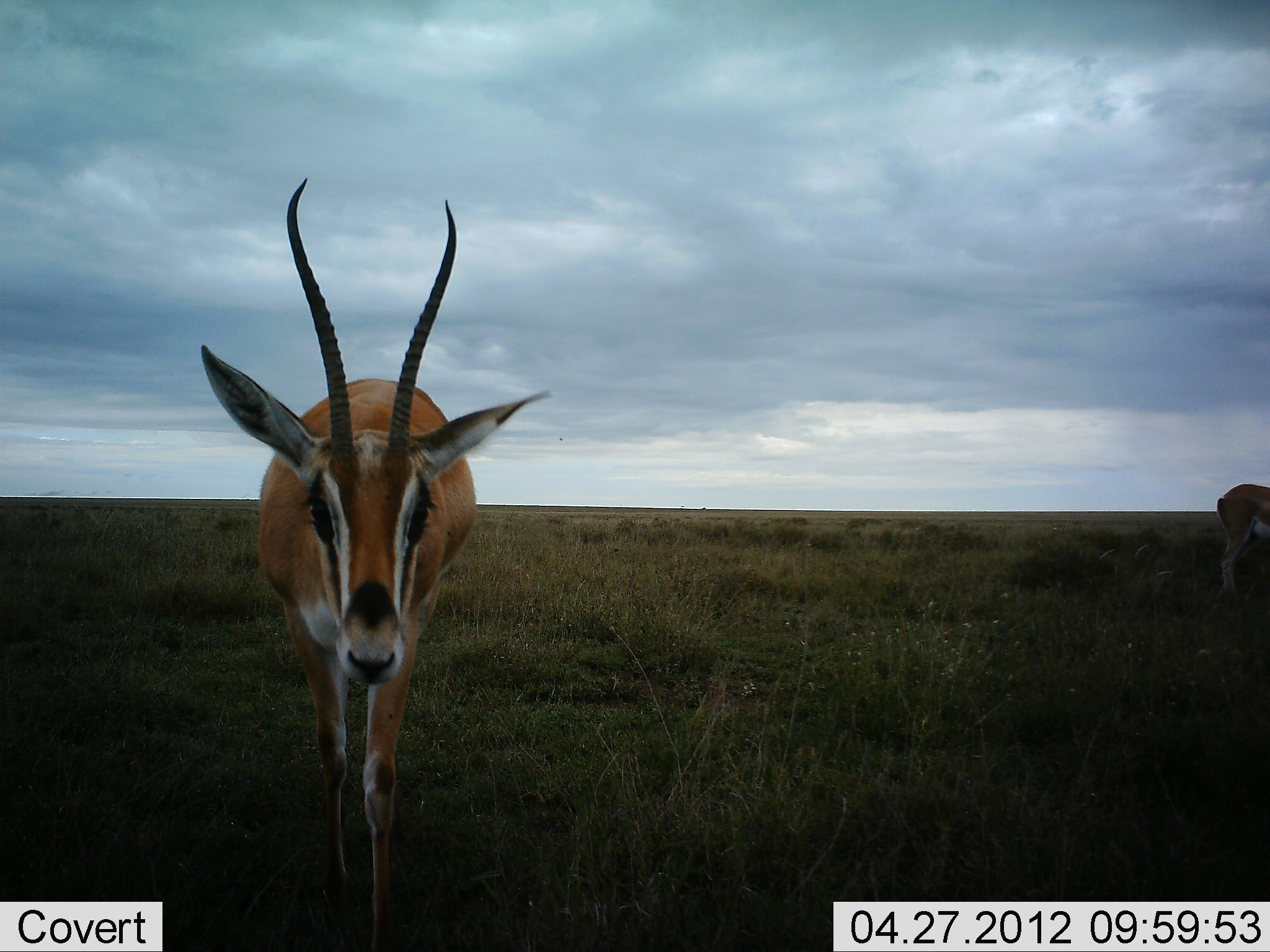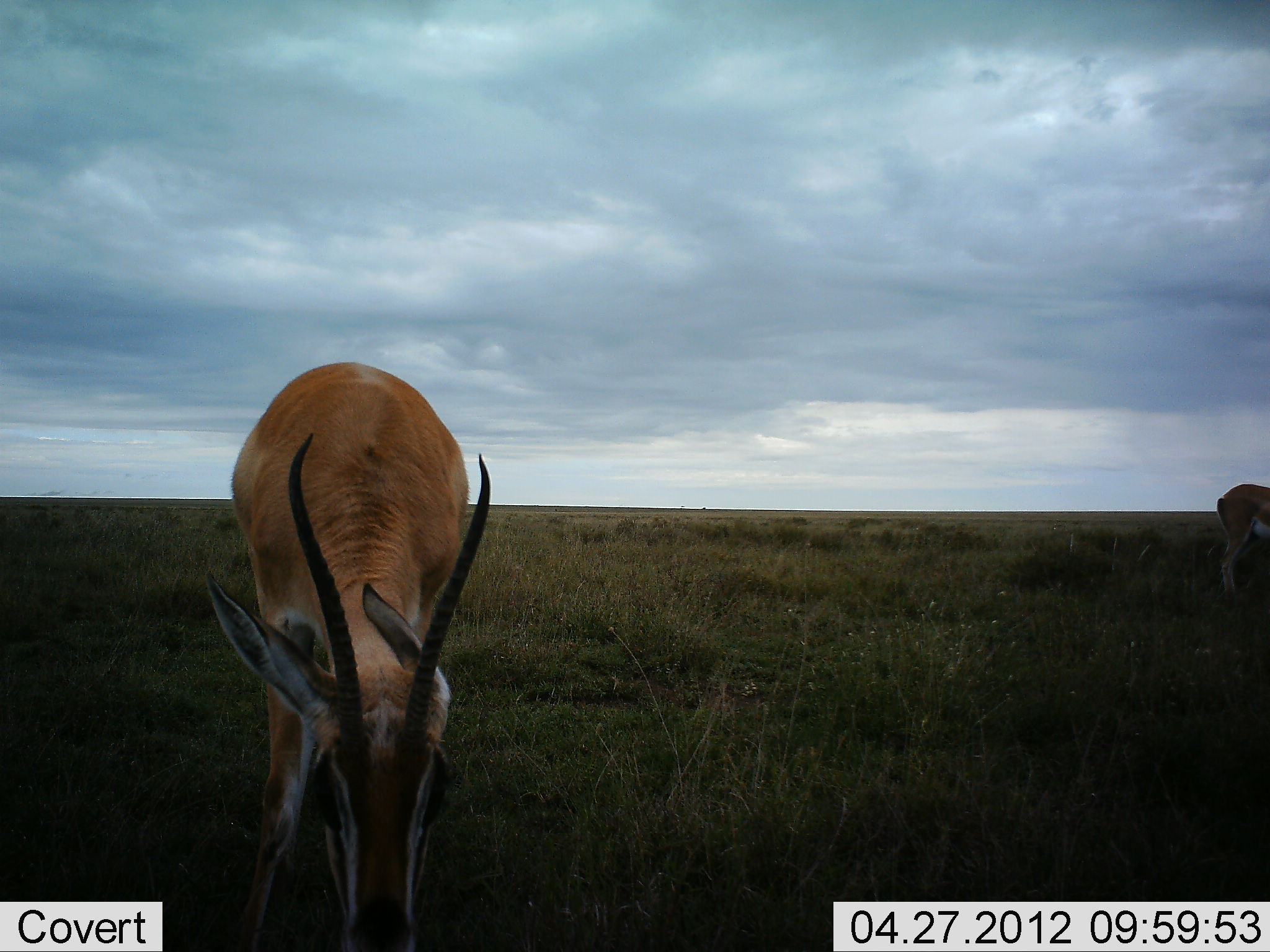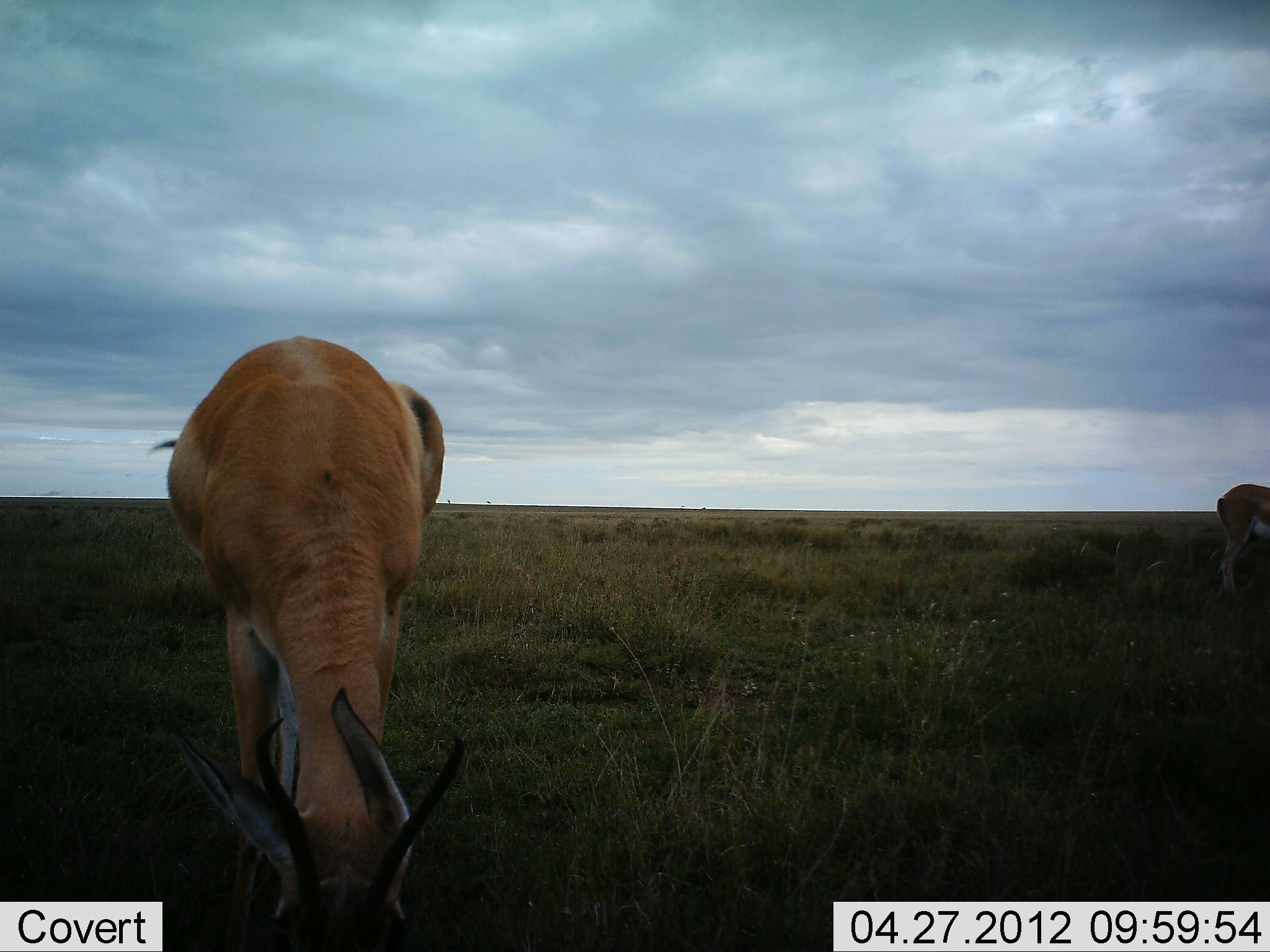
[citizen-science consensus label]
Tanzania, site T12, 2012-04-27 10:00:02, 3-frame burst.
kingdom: Animalia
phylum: Chordata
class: Mammalia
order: Artiodactyla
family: Bovidae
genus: Nanger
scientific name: Nanger granti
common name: grant's gazelle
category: gazellegrants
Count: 2.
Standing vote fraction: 35%.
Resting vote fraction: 0%.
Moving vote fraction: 9%.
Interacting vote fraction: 0%.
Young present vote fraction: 0%.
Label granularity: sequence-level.